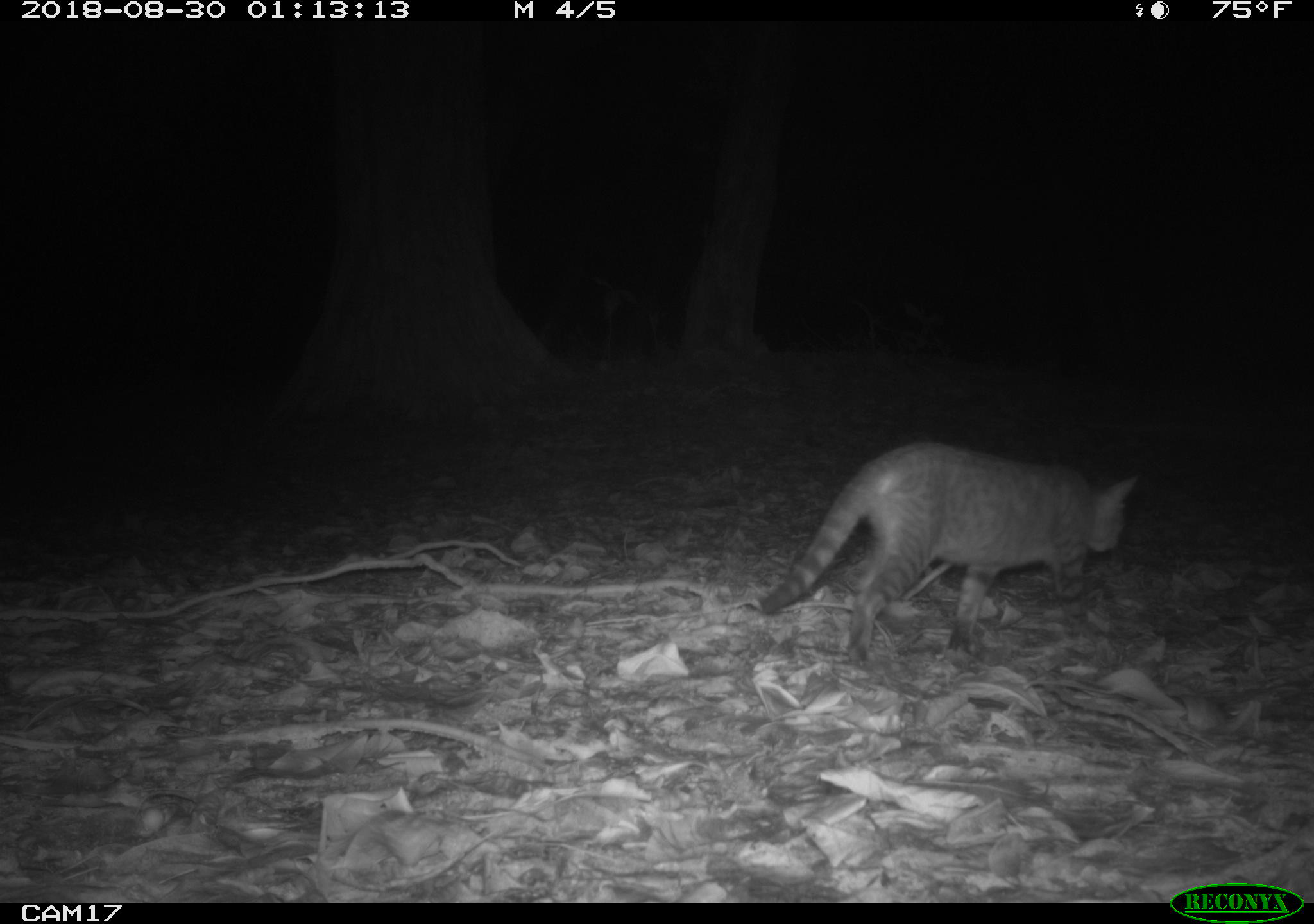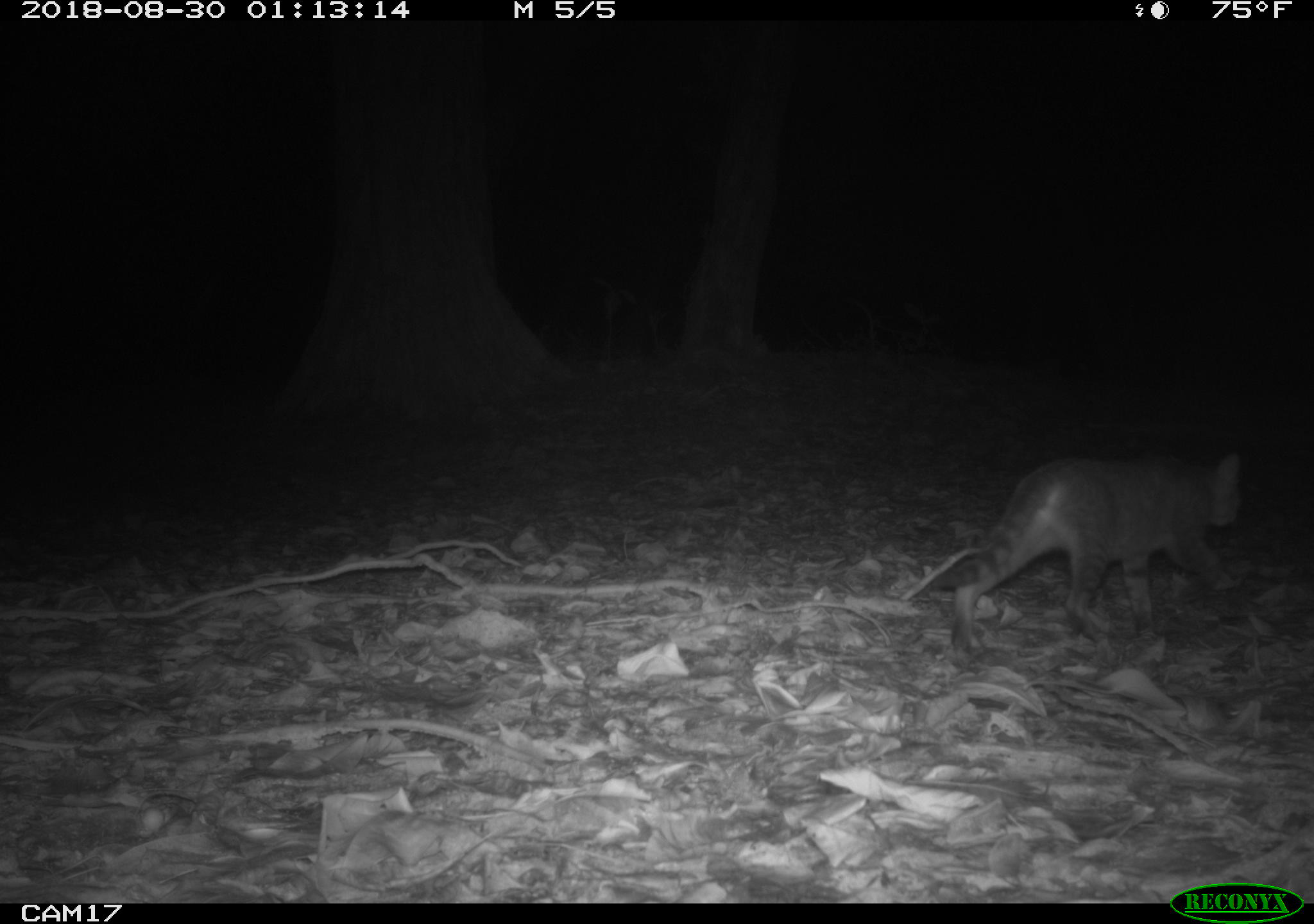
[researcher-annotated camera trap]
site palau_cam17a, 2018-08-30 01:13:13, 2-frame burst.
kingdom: Animalia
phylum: Chordata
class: Mammalia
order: Carnivora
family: Felidae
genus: Felis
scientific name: Felis catus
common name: cat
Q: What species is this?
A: Cat (Felis catus).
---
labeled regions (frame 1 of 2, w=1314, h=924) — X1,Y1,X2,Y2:
cat: 753,444,1140,666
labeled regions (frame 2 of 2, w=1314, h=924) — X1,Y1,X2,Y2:
cat: 919,450,1245,658